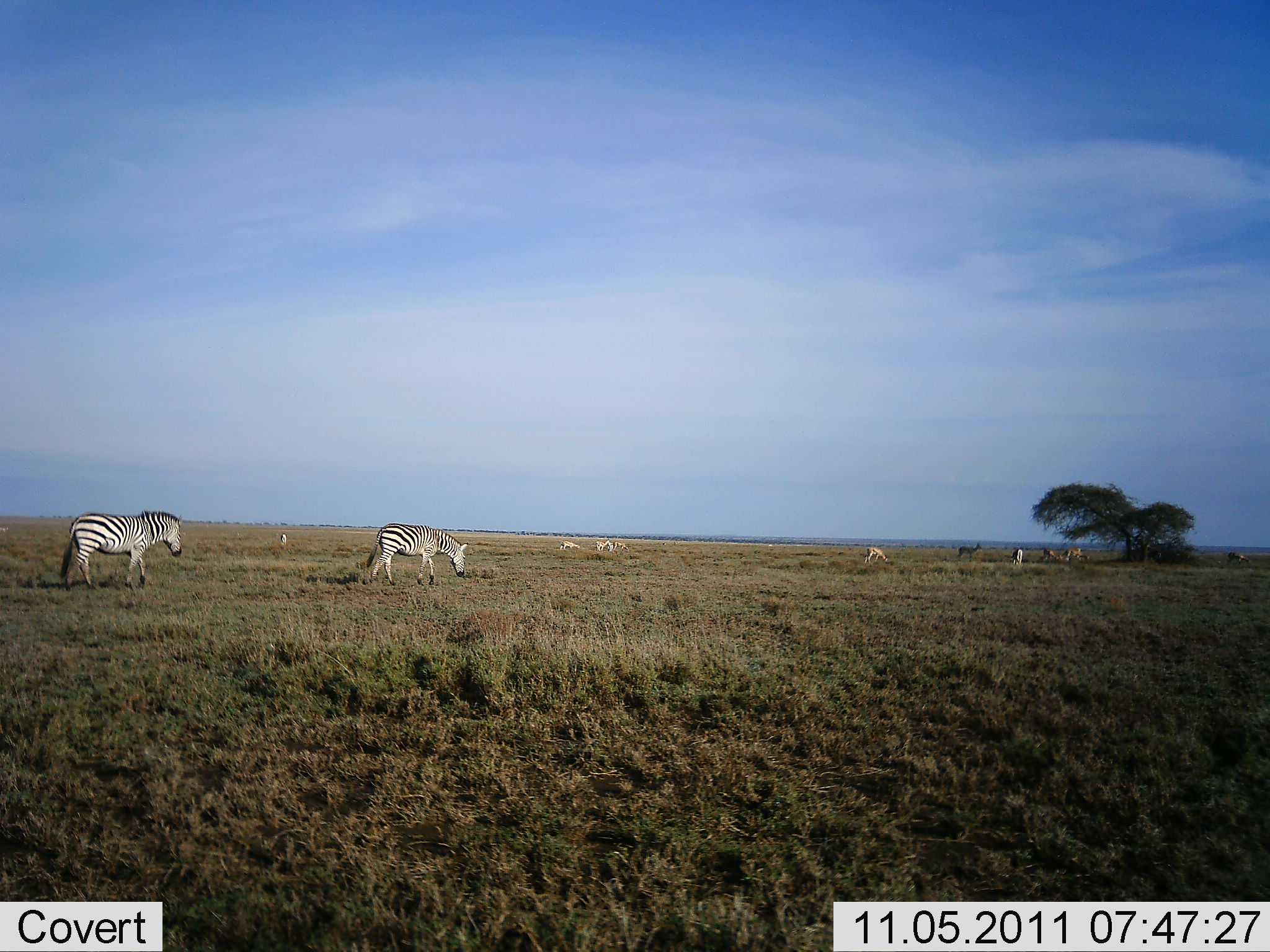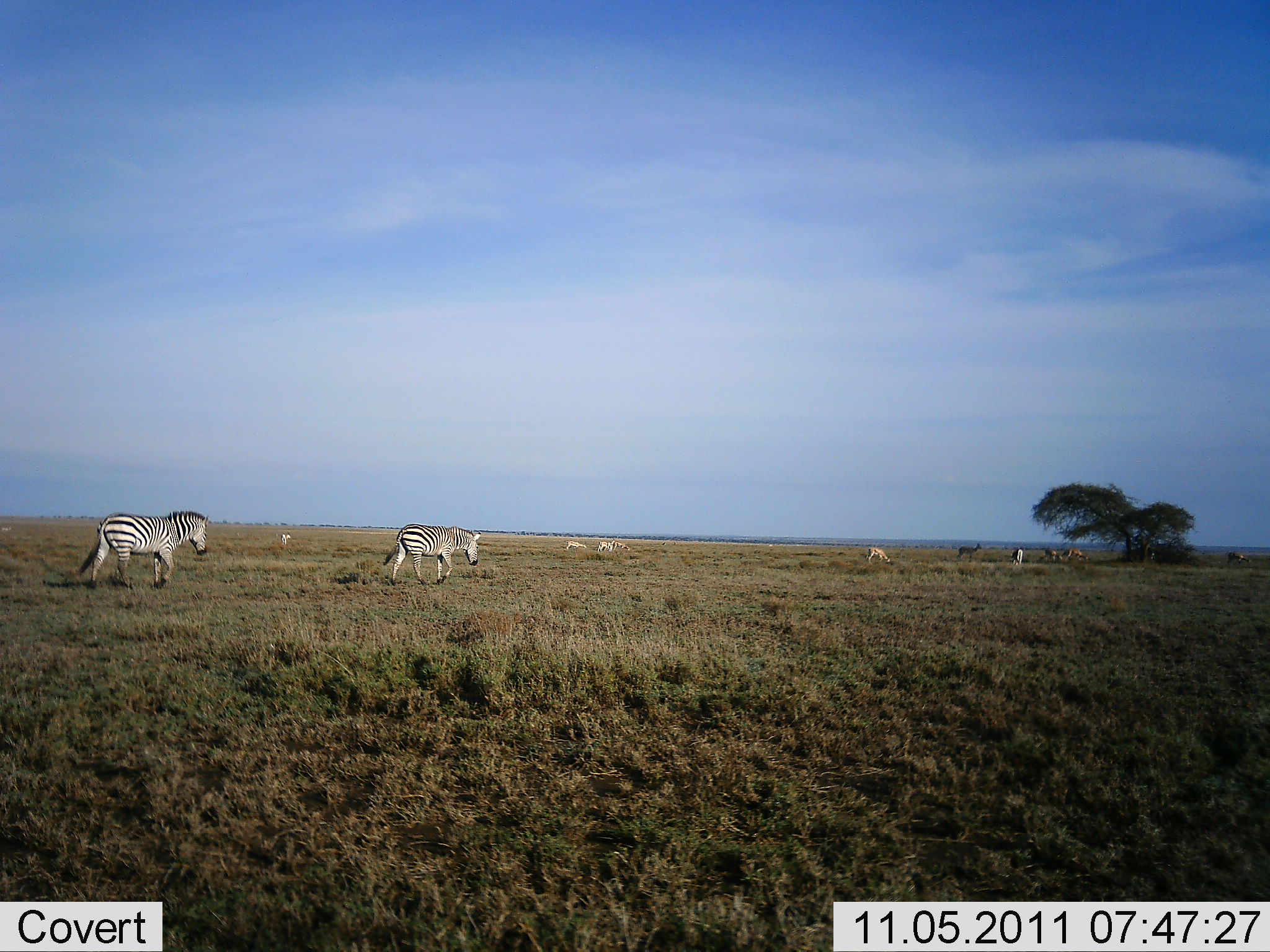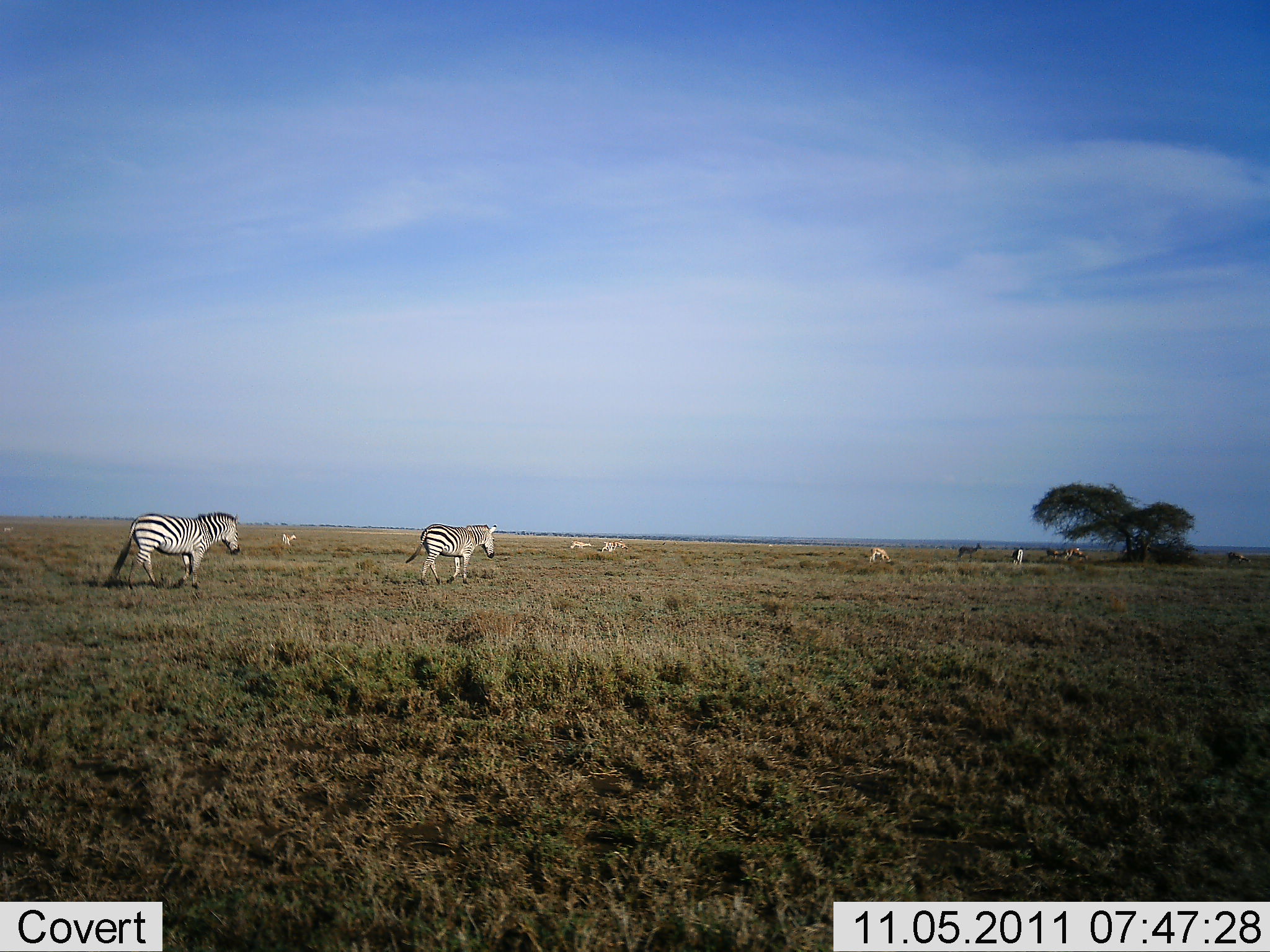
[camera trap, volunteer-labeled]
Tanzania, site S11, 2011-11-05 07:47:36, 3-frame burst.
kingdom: Animalia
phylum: Chordata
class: Mammalia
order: Perissodactyla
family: Equidae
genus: Equus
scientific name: Equus quagga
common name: plains zebra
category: zebra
Zebra (plains zebra) (Equus quagga), count 5. Behavior (volunteer vote fractions): standing 27%, resting 0%, moving 82%, interacting 9%. Young present (vote fraction): 0%. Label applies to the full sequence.